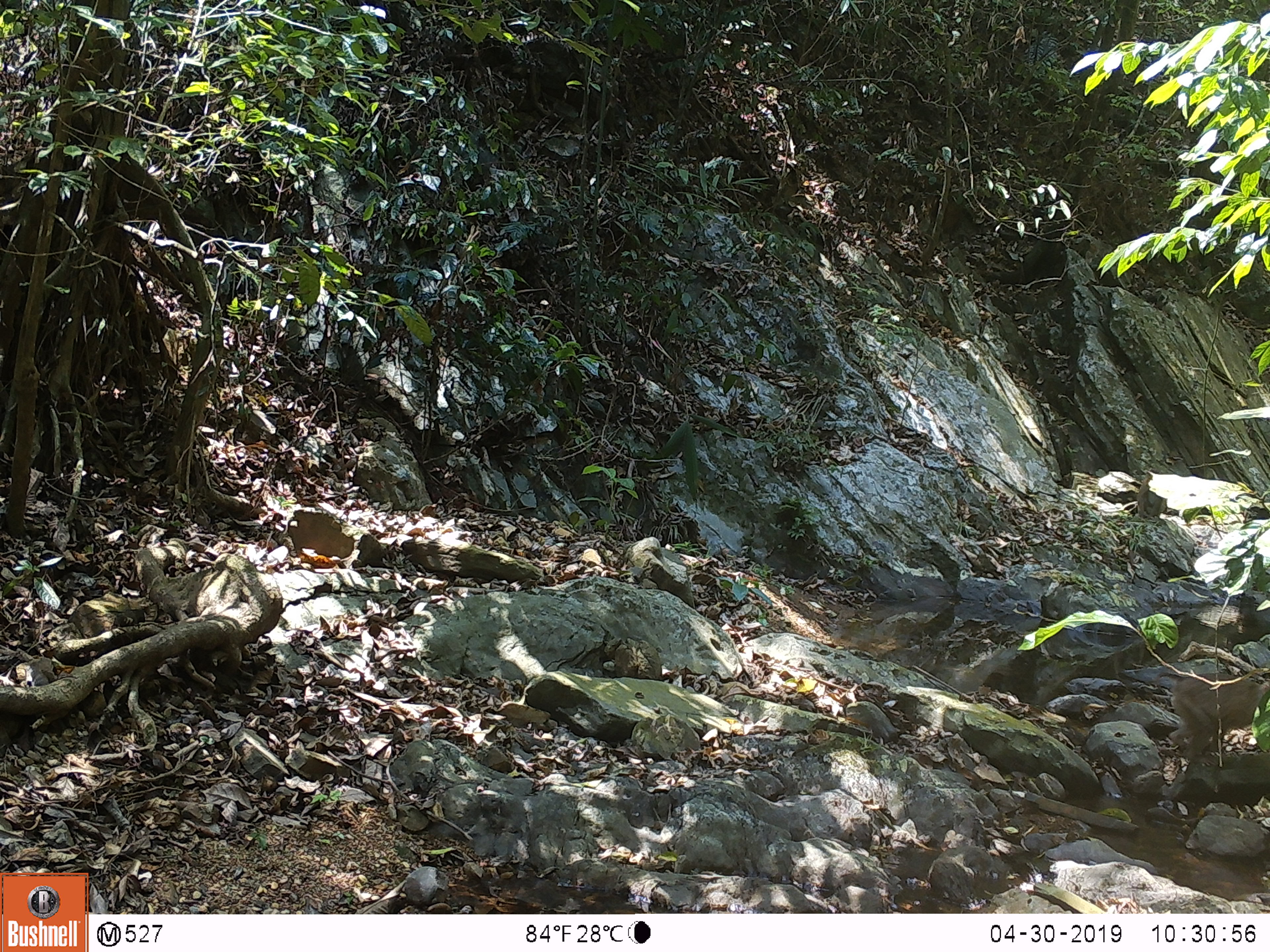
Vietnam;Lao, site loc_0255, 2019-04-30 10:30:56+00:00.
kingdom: Animalia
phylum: Chordata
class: Mammalia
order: Primates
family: Cercopithecidae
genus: Macaca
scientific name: Macaca nemestrina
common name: pig-tailed macaque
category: pig tailed macaque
Pig tailed macaque (pig-tailed macaque) (Macaca nemestrina). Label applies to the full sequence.